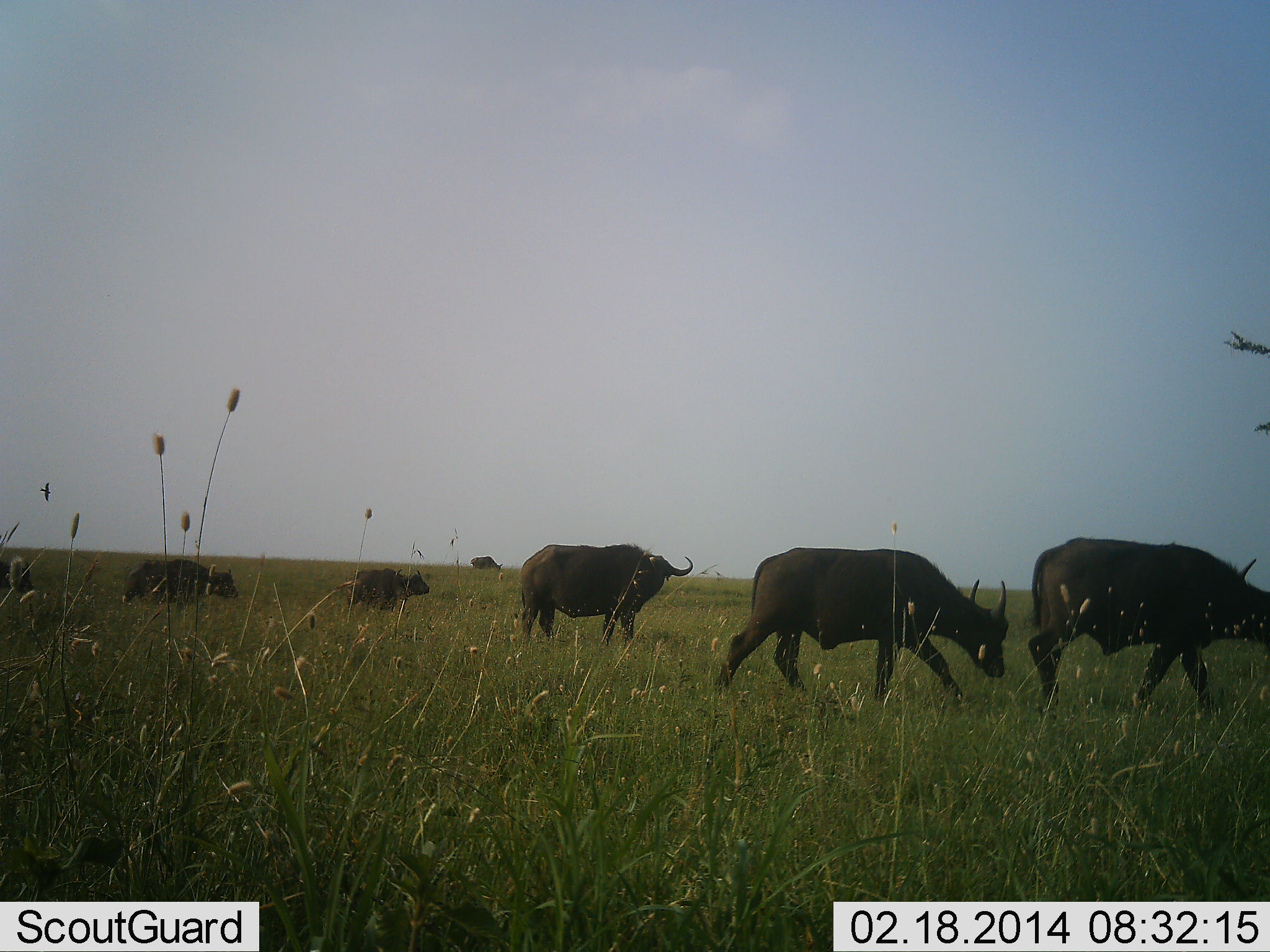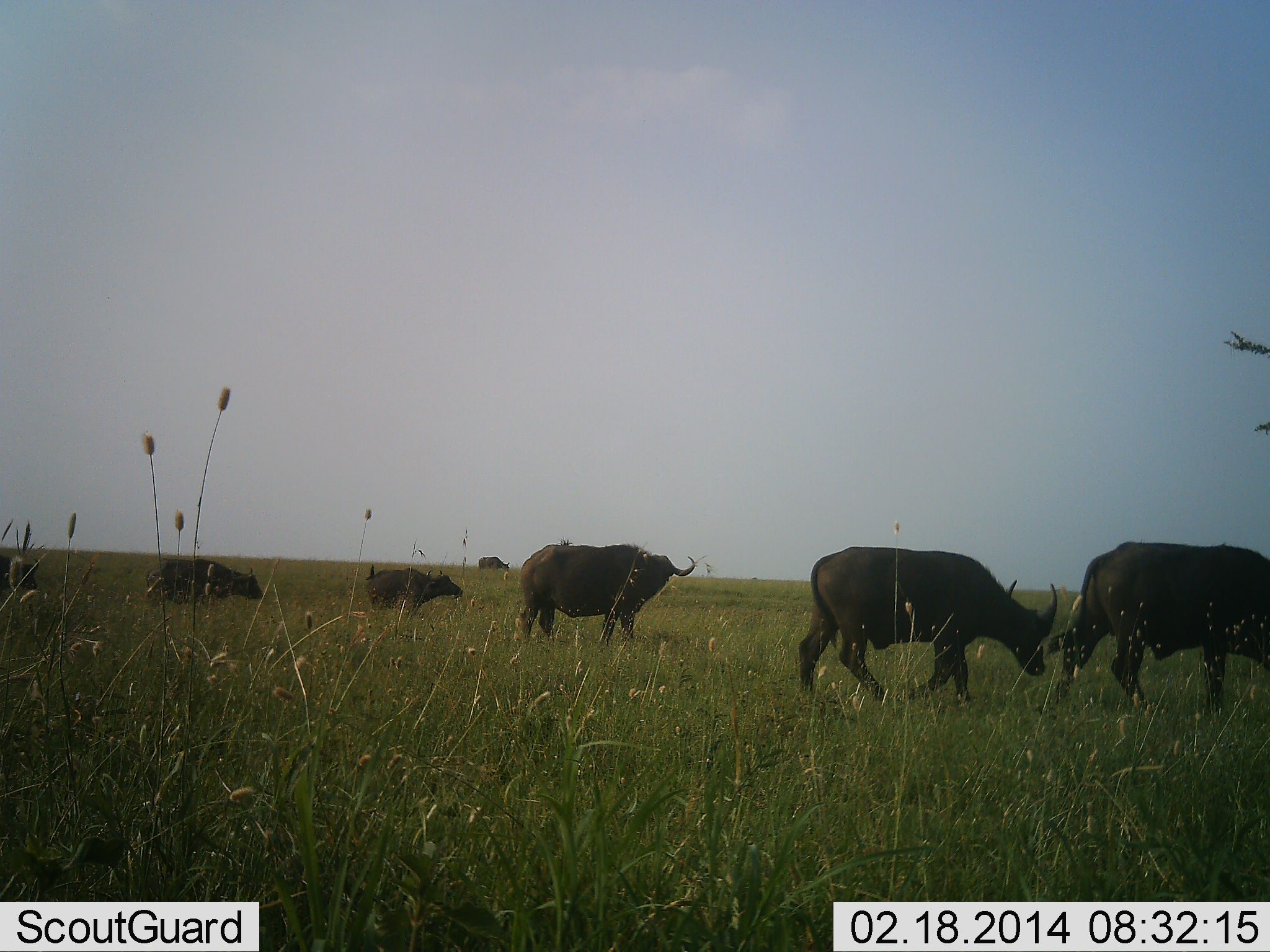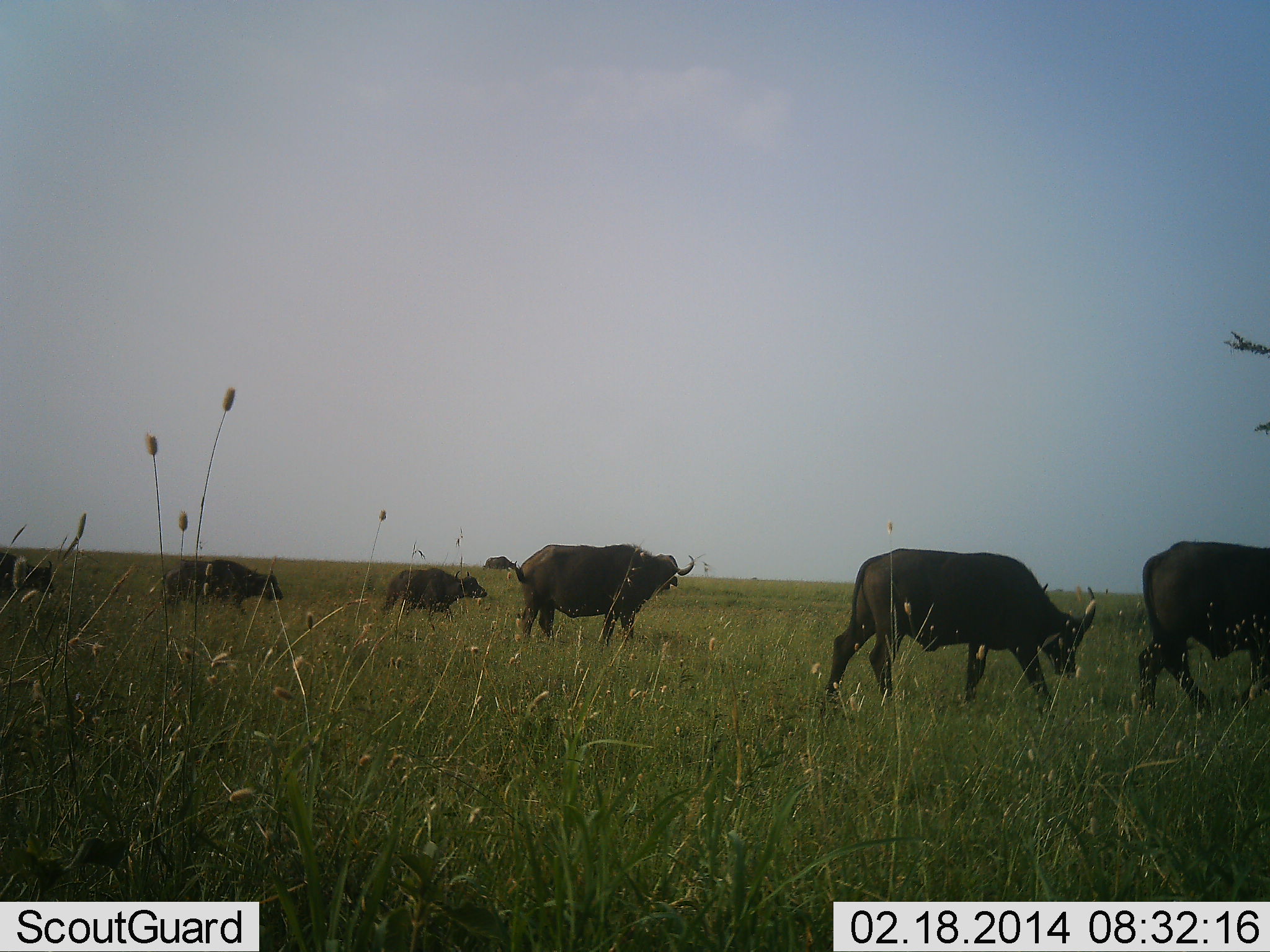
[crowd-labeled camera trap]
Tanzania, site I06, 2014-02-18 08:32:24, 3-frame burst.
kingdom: Animalia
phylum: Chordata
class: Mammalia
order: Artiodactyla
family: Bovidae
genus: Syncerus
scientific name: Syncerus caffer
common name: cape buffalo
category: buffalo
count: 7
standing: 50%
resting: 0%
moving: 100%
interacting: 0%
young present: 0%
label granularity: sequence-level